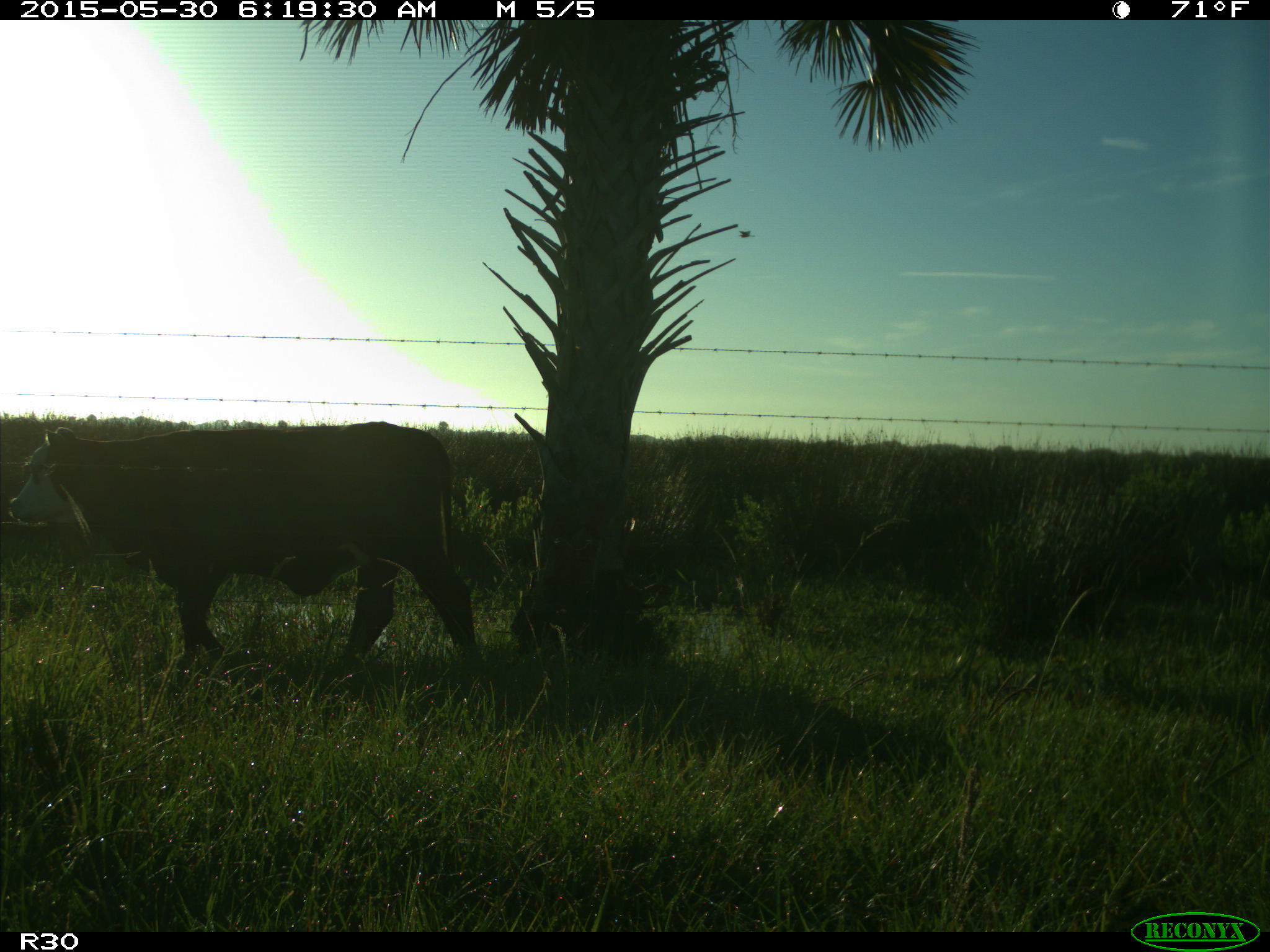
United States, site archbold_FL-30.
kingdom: Animalia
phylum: Chordata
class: Mammalia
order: Artiodactyla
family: Bovidae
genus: Bos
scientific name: Bos taurus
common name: domestic cow